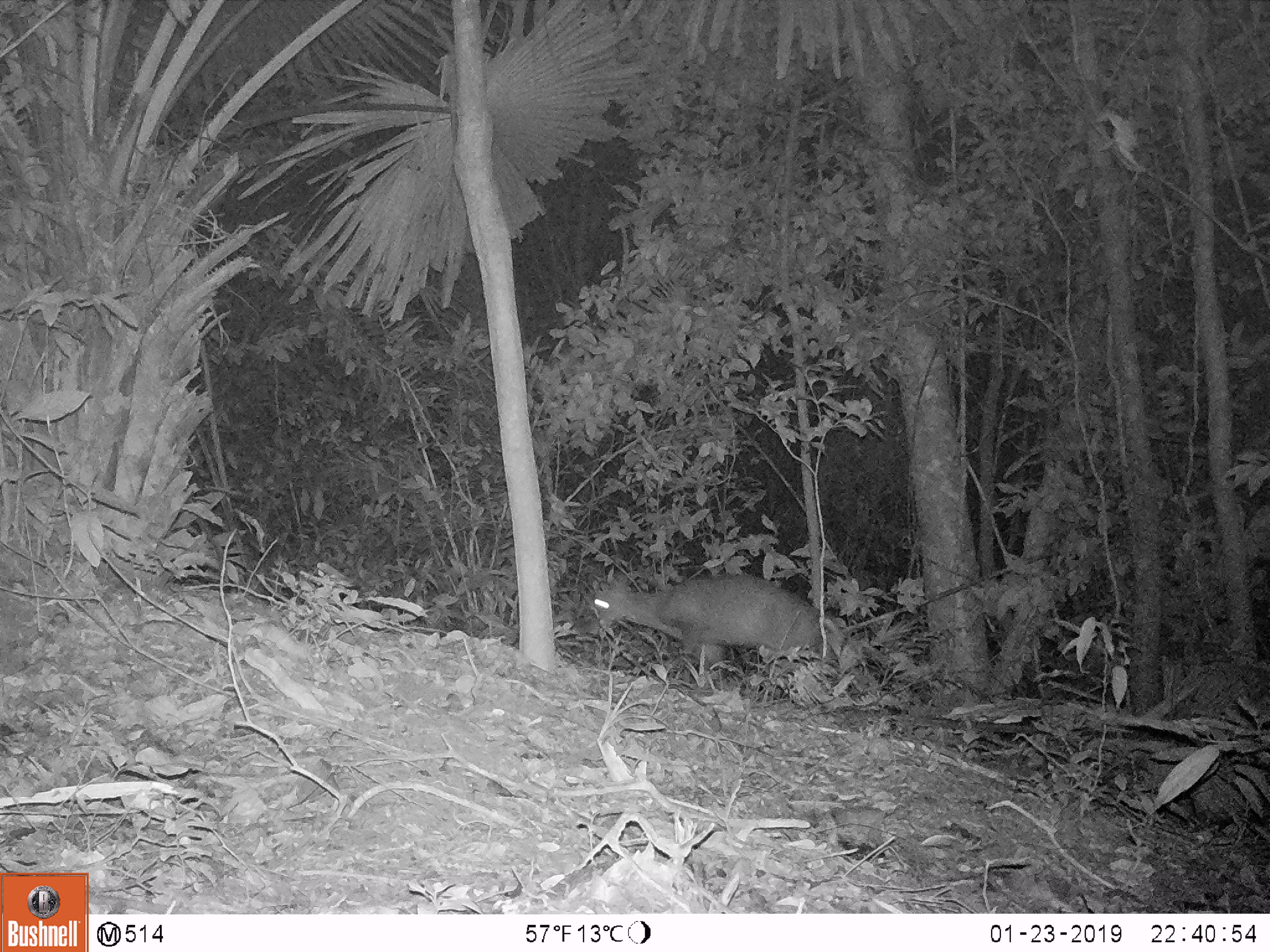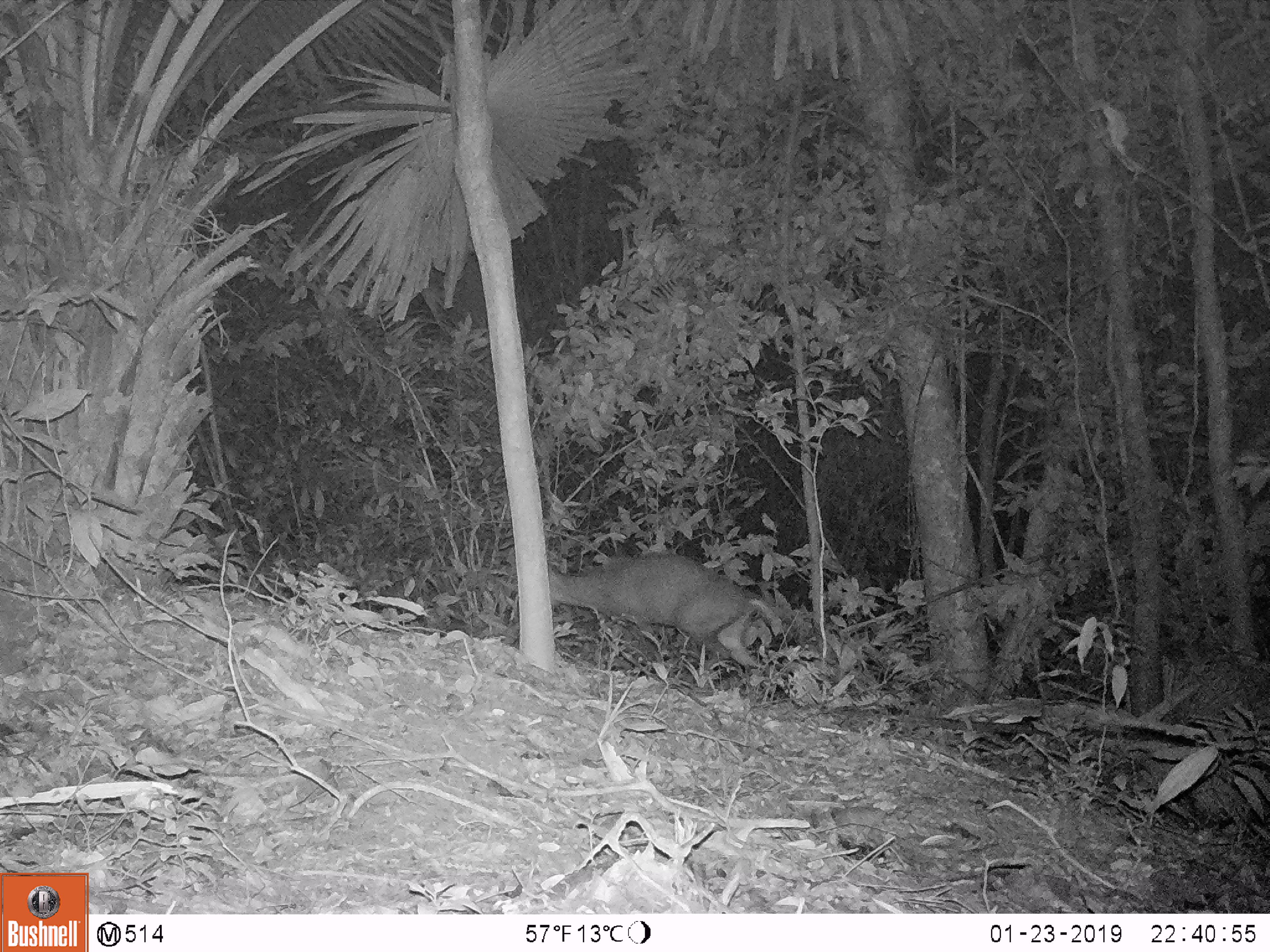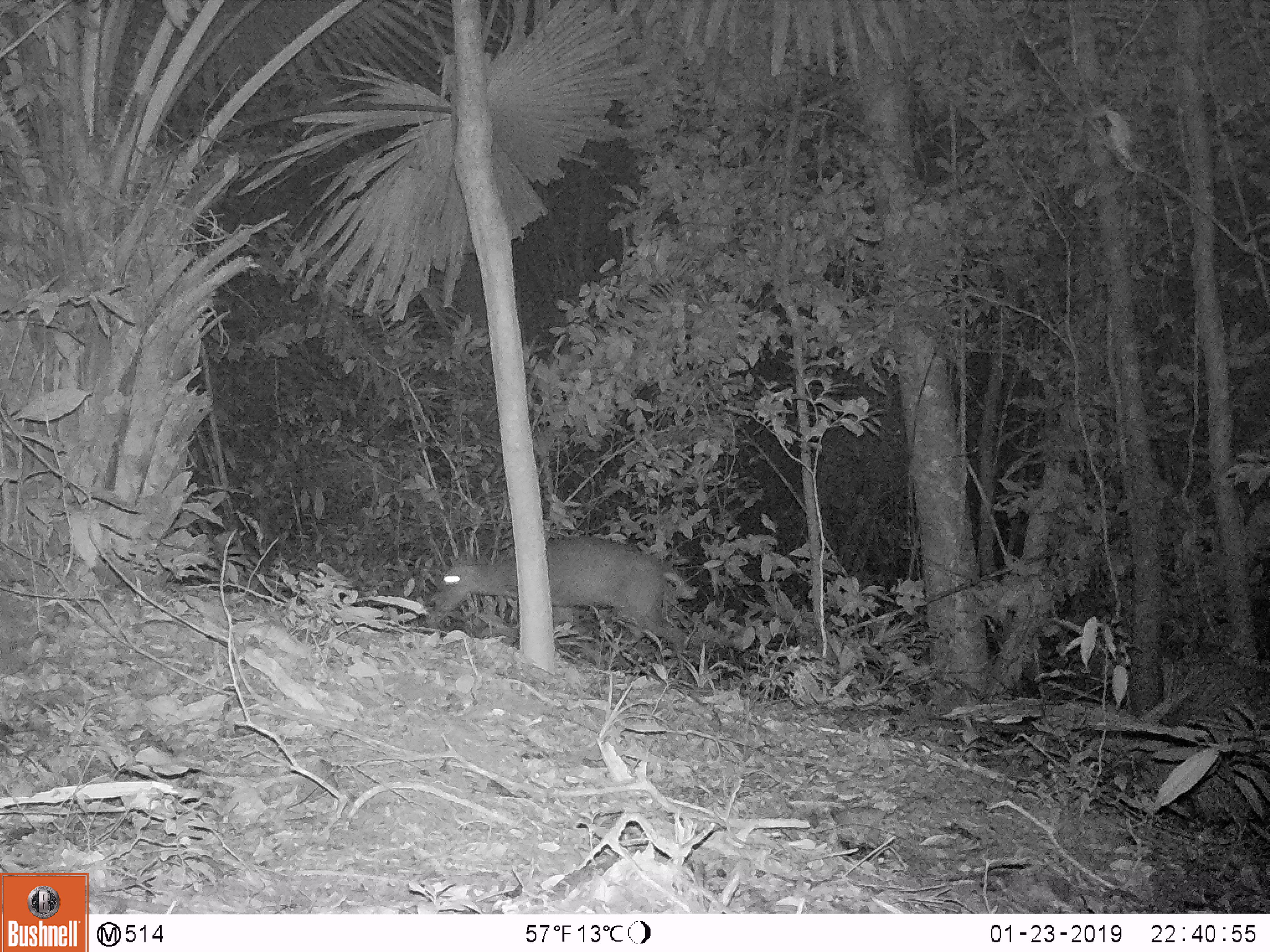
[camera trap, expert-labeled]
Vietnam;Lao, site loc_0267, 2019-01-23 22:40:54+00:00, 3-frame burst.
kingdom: Animalia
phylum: Chordata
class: Mammalia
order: Artiodactyla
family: Cervidae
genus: Muntiacus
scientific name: Muntiacus rooseveltorum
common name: roosevelt's muntjac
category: roosevelts muntjac group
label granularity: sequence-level